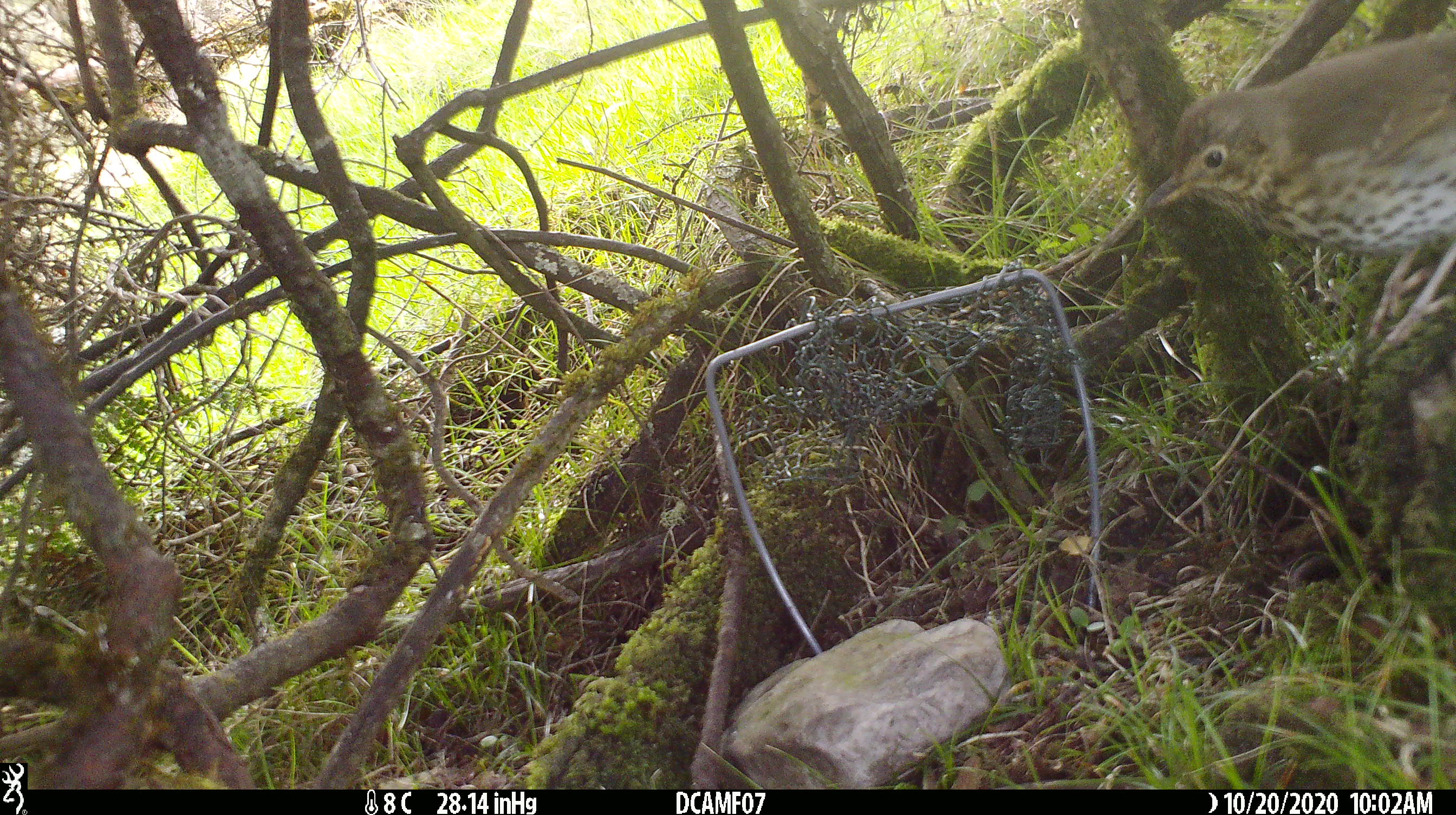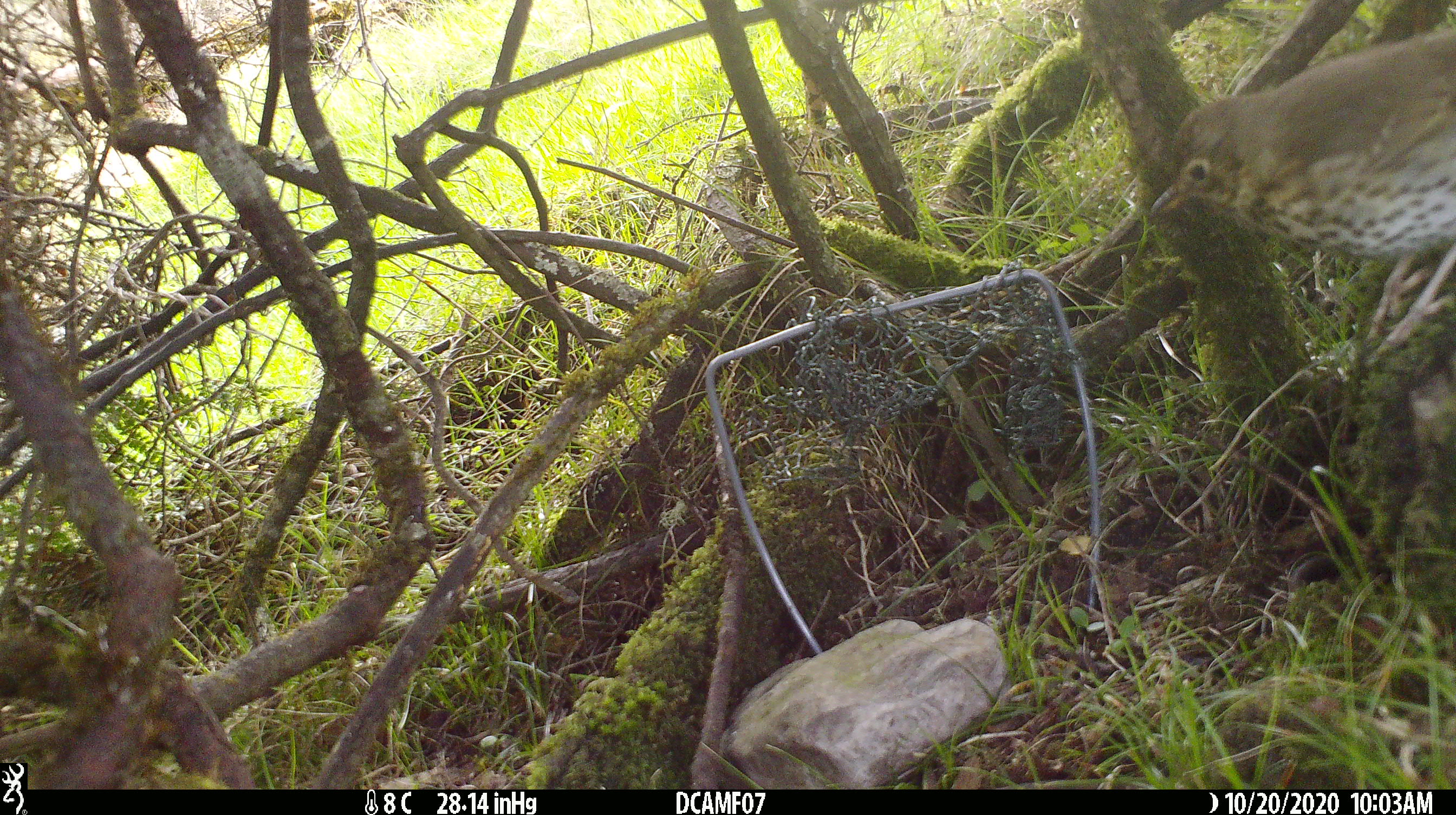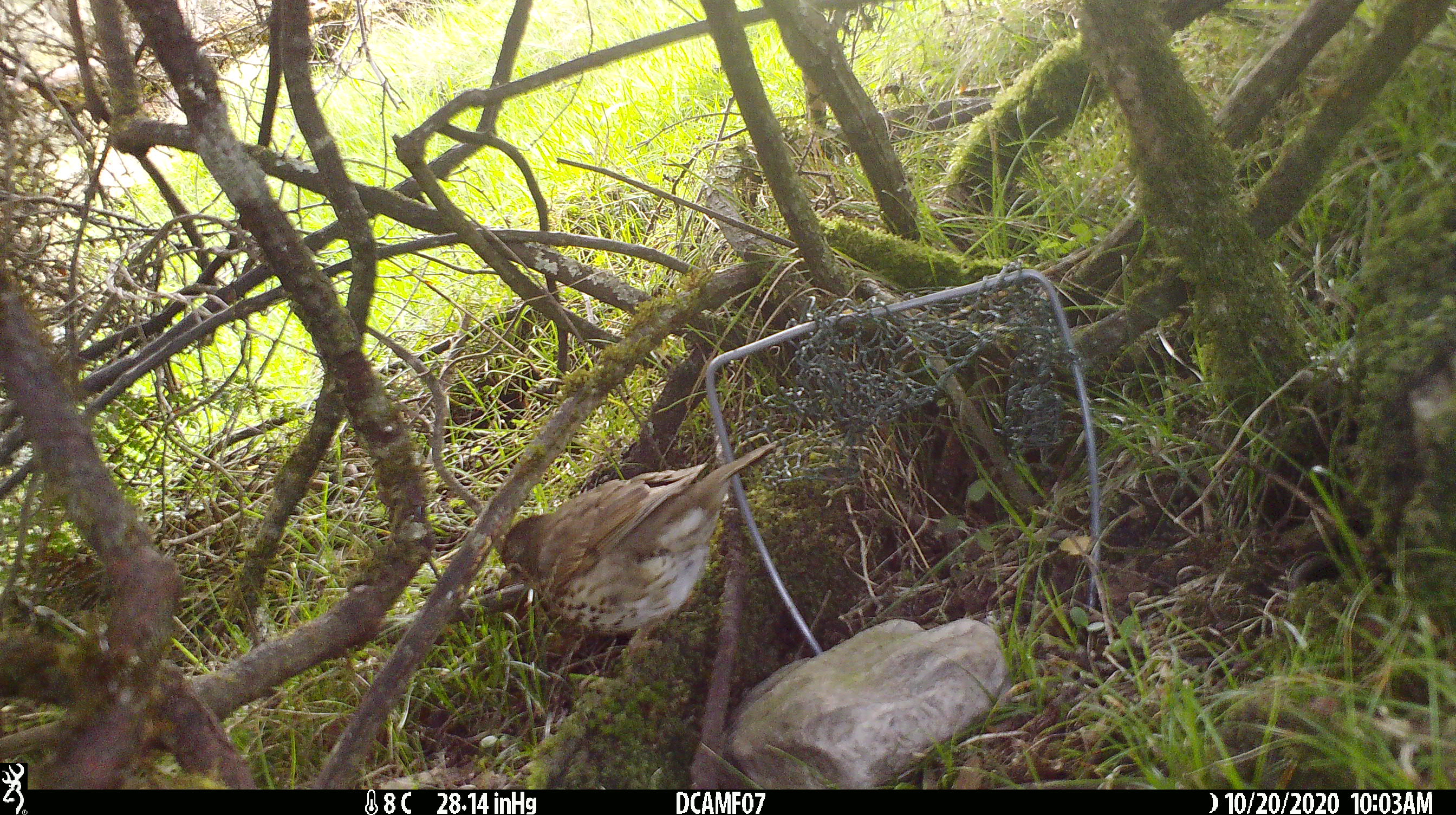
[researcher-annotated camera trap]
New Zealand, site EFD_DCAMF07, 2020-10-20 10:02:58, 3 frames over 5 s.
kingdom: Animalia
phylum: Chordata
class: Aves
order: Passeriformes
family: Turdidae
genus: Turdus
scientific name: Turdus philomelos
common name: song thrush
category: thrush